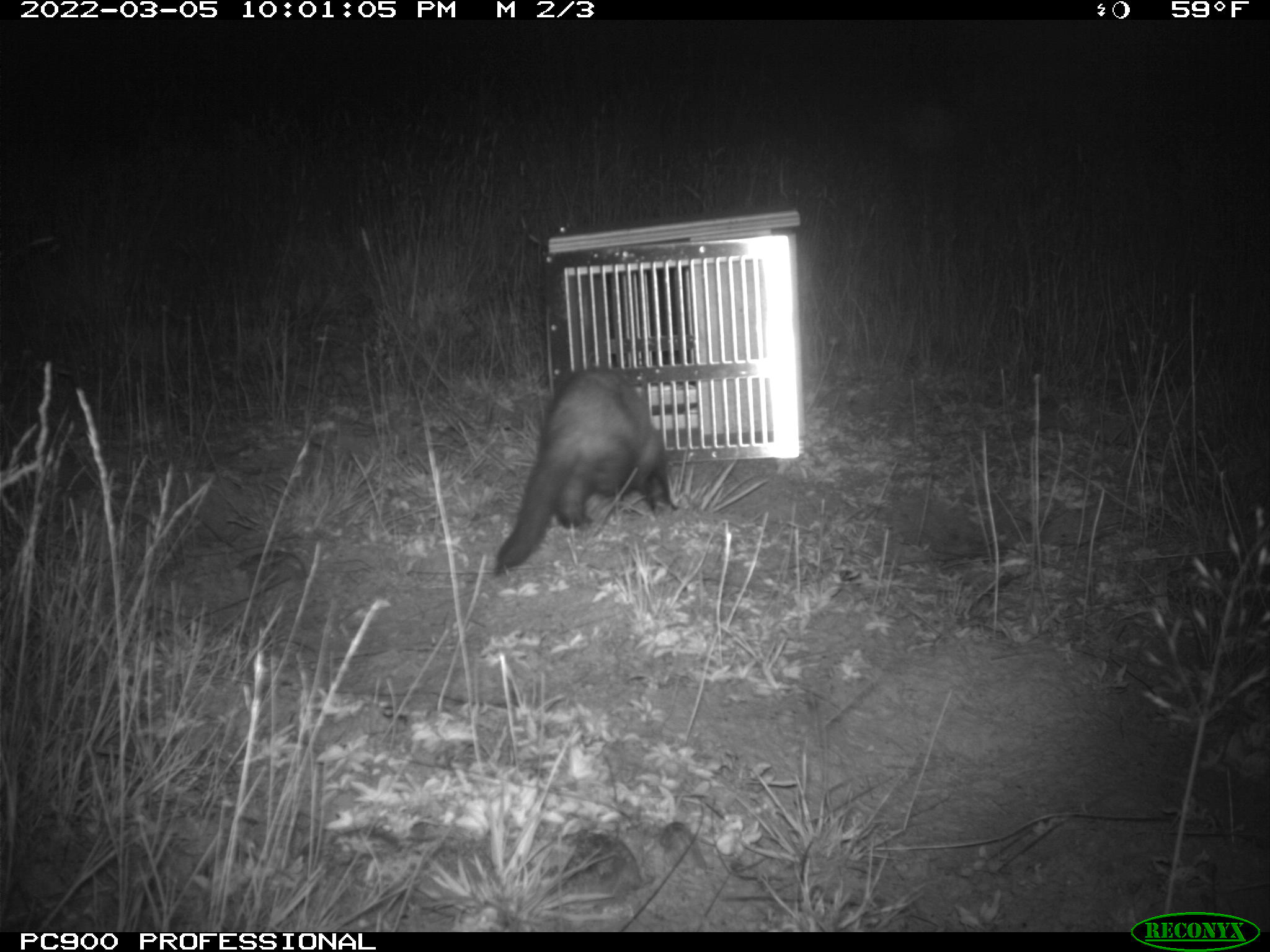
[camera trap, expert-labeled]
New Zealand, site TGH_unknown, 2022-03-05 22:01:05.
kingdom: Animalia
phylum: Chordata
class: Mammalia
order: Carnivora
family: Mustelidae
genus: Mustela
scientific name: Mustela furo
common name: ferret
Ferret (Mustela furo).